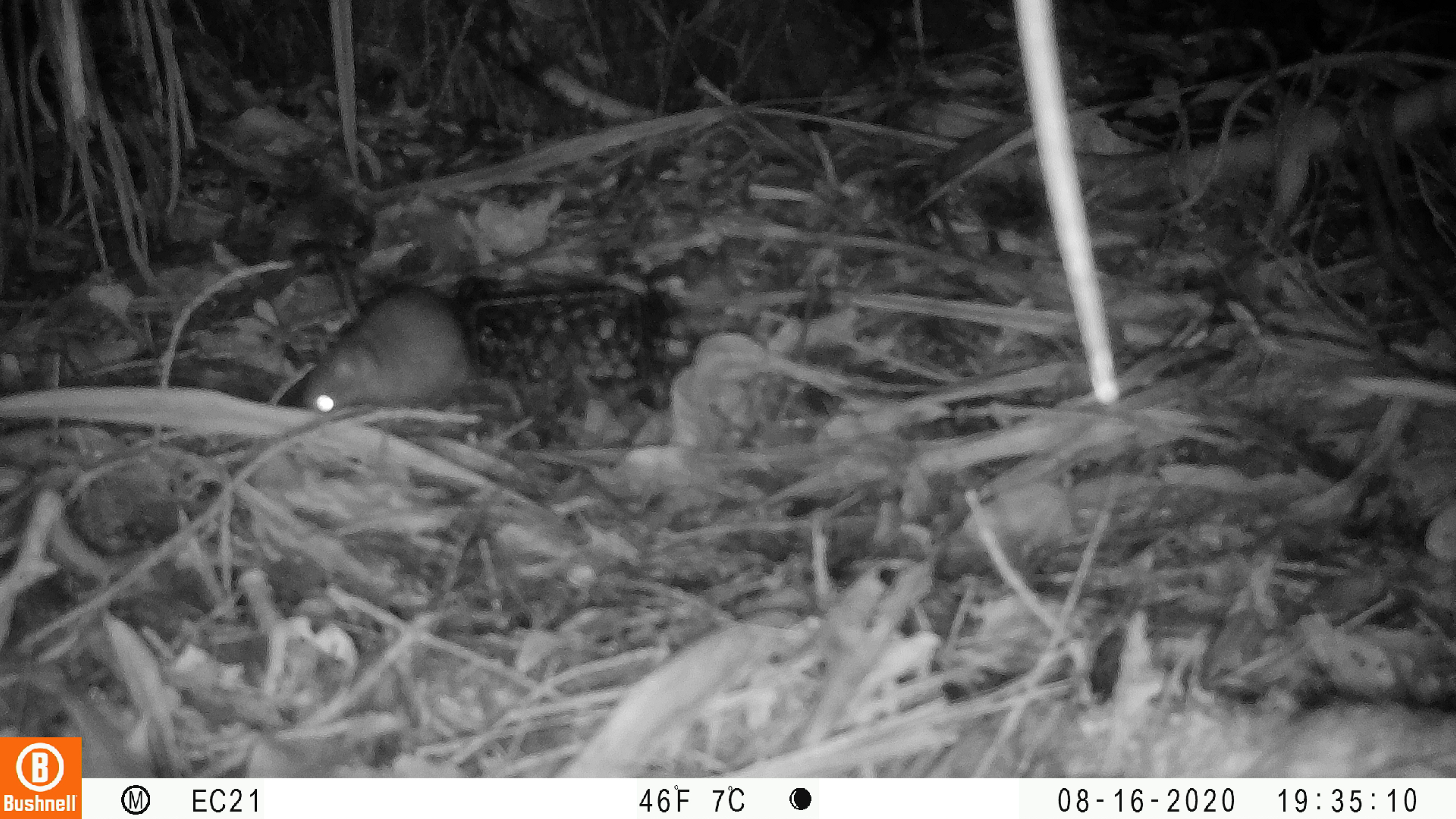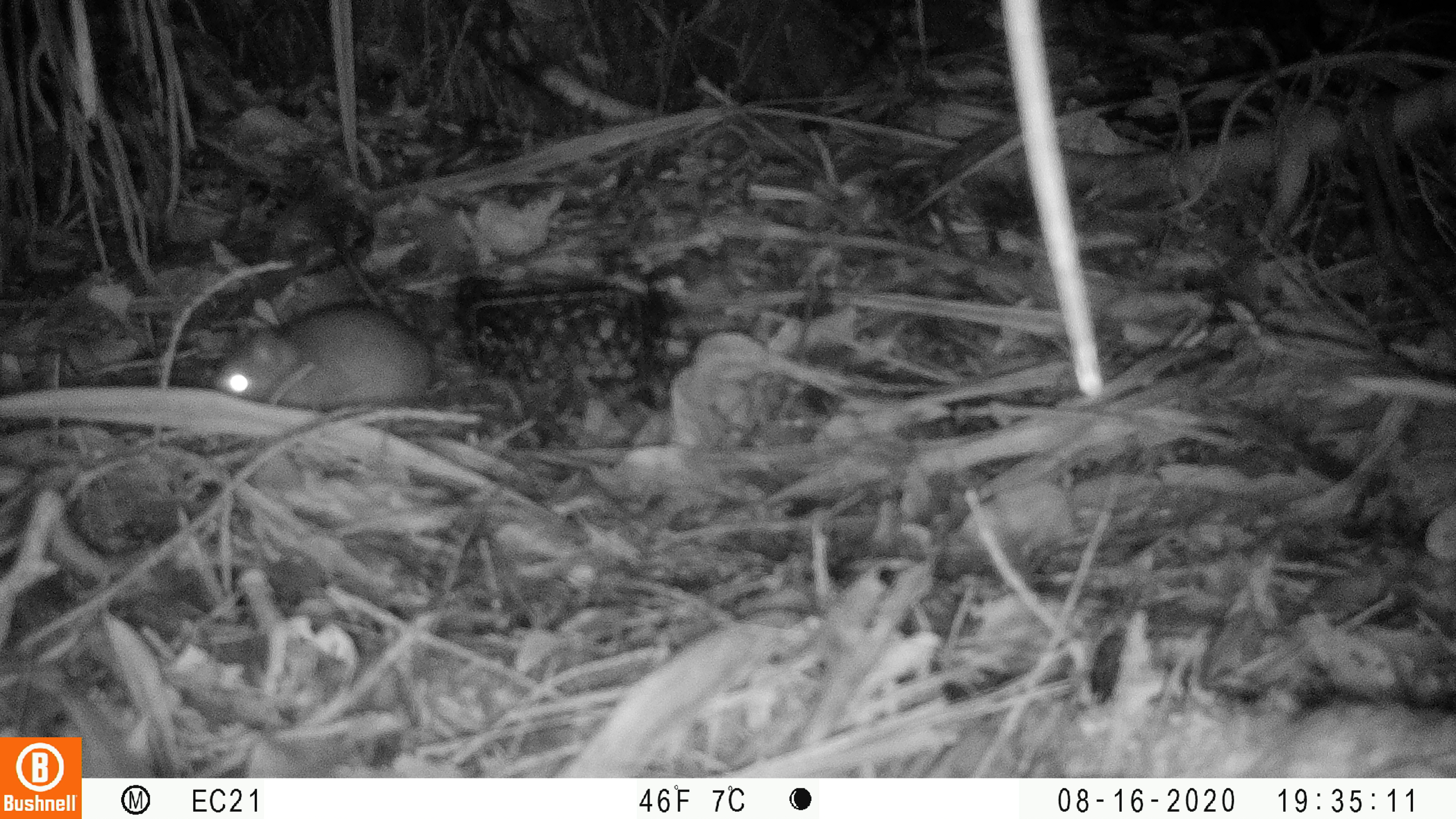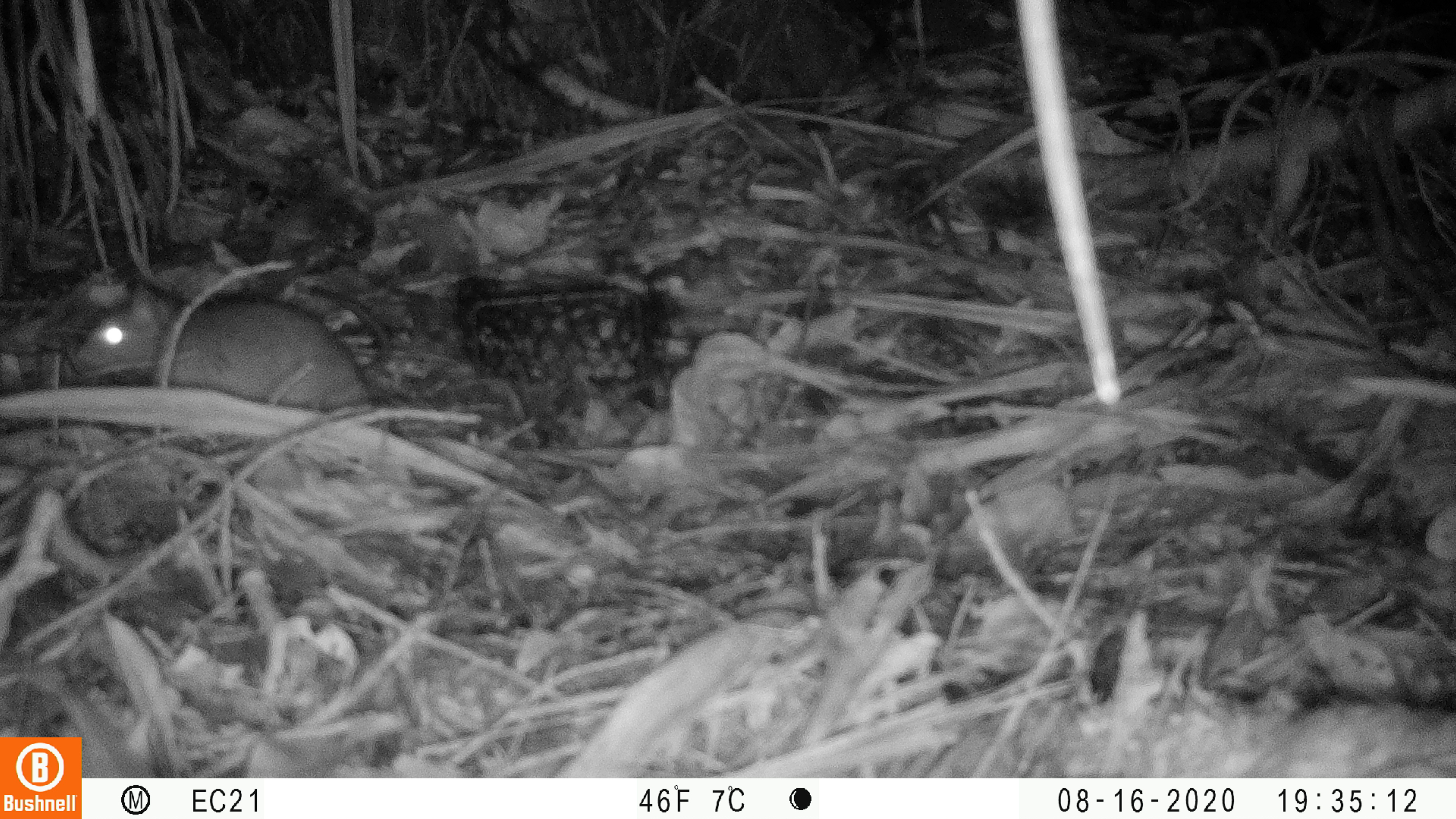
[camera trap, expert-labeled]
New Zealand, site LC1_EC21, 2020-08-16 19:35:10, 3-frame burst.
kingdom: Animalia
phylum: Chordata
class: Mammalia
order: Rodentia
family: Muridae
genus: Rattus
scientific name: Rattus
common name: rat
Rat (Rattus).